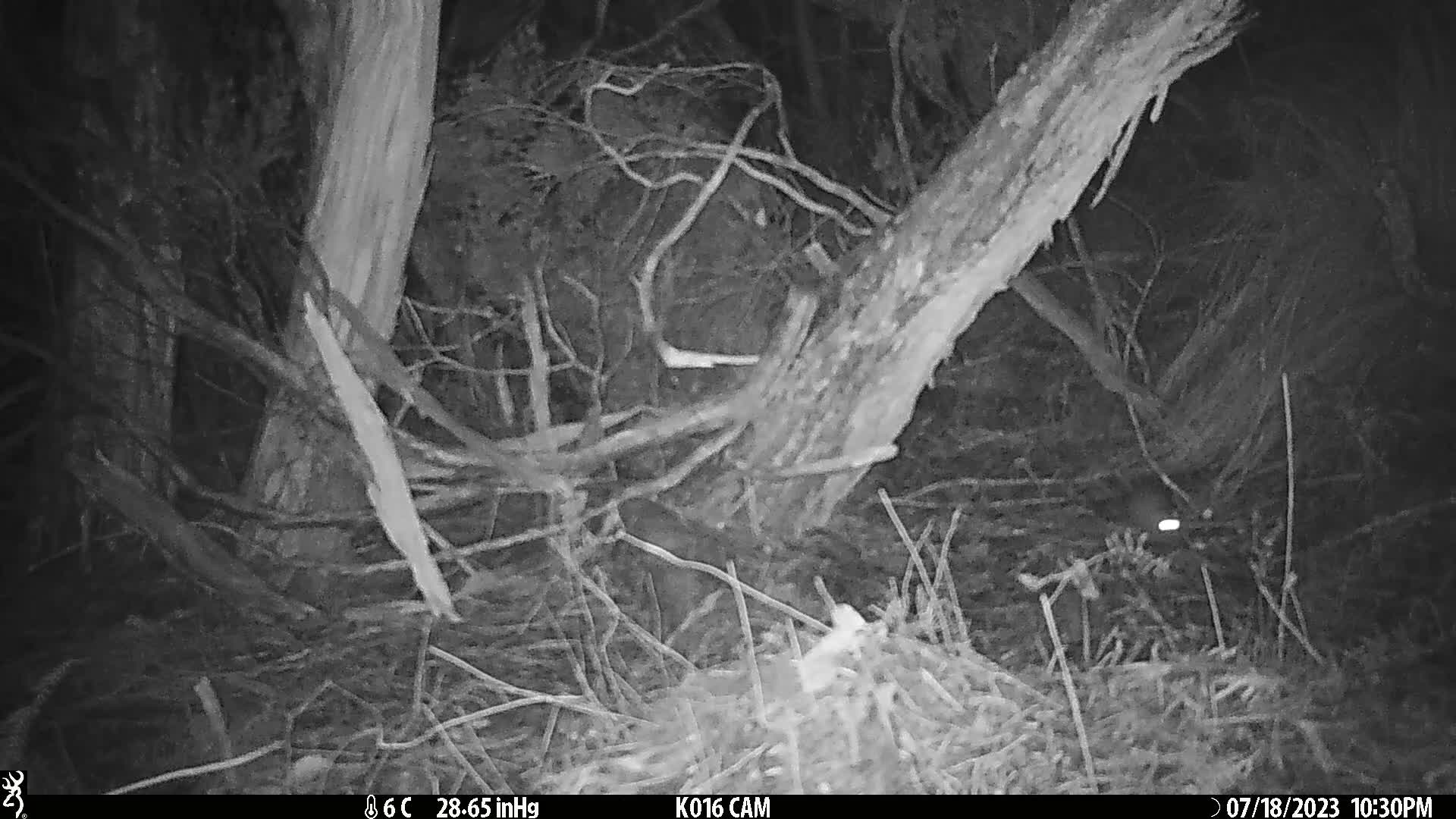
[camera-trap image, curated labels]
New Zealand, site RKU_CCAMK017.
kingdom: Animalia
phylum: Chordata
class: Mammalia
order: Rodentia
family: Muridae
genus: Rattus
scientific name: Rattus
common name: rat